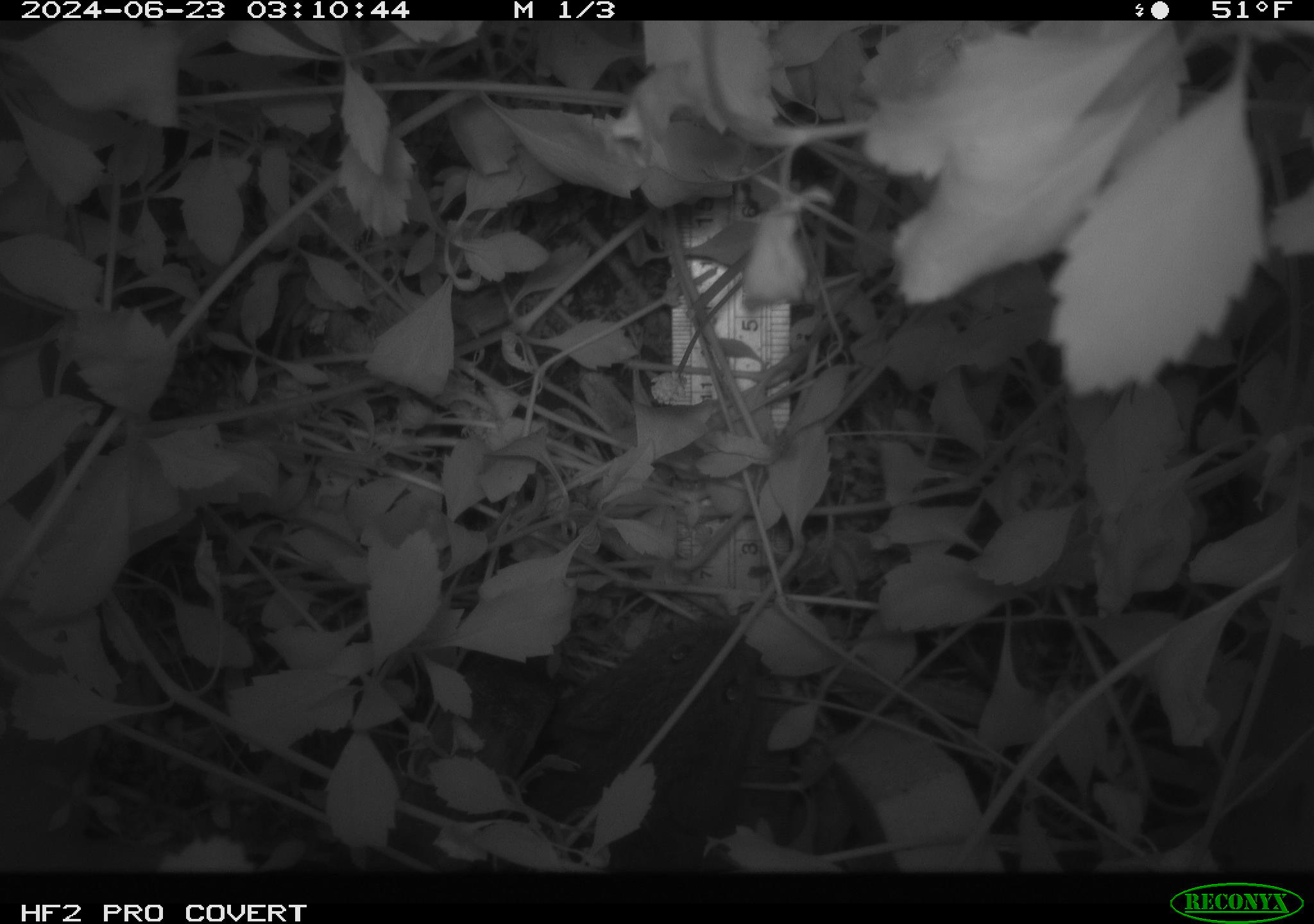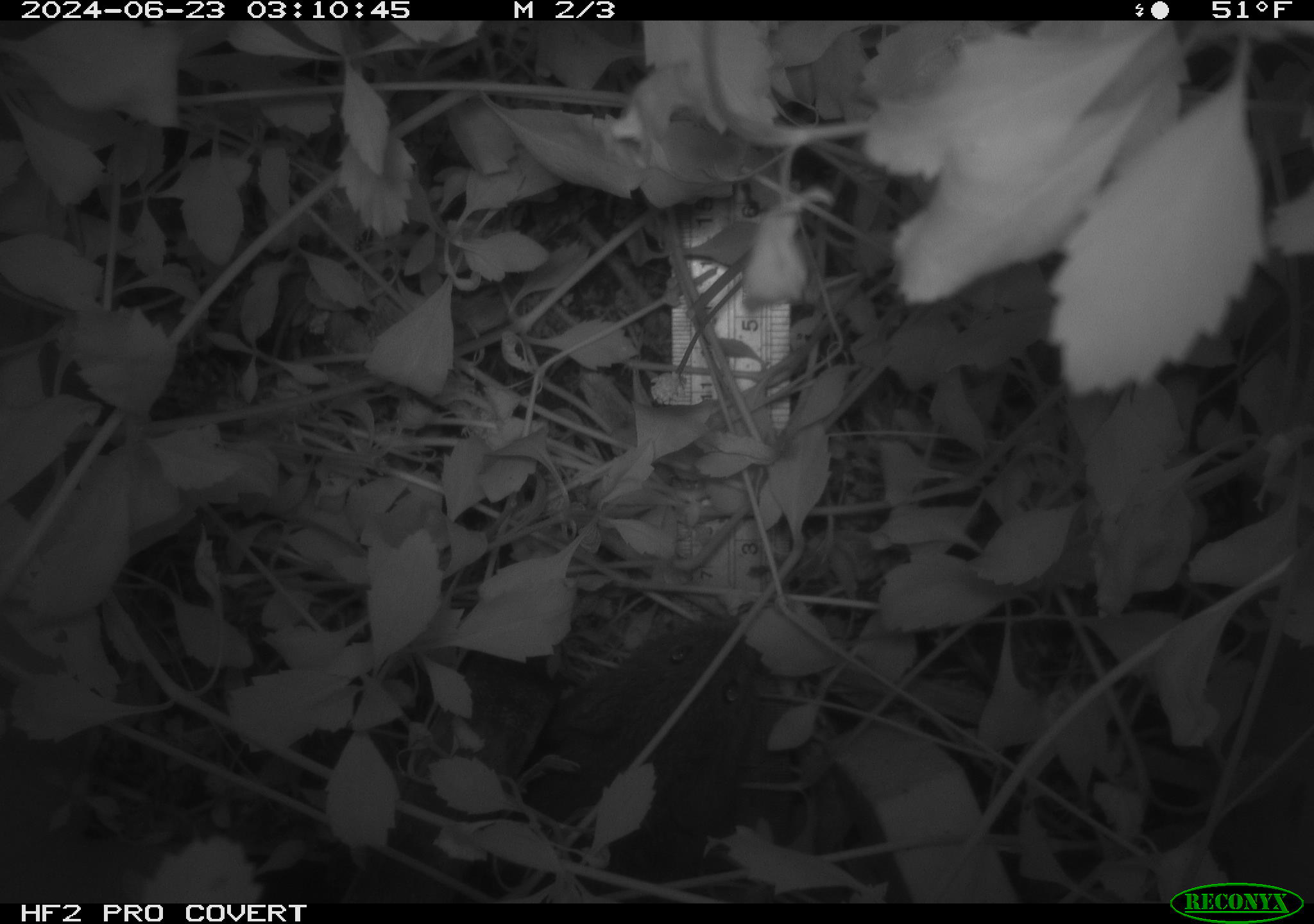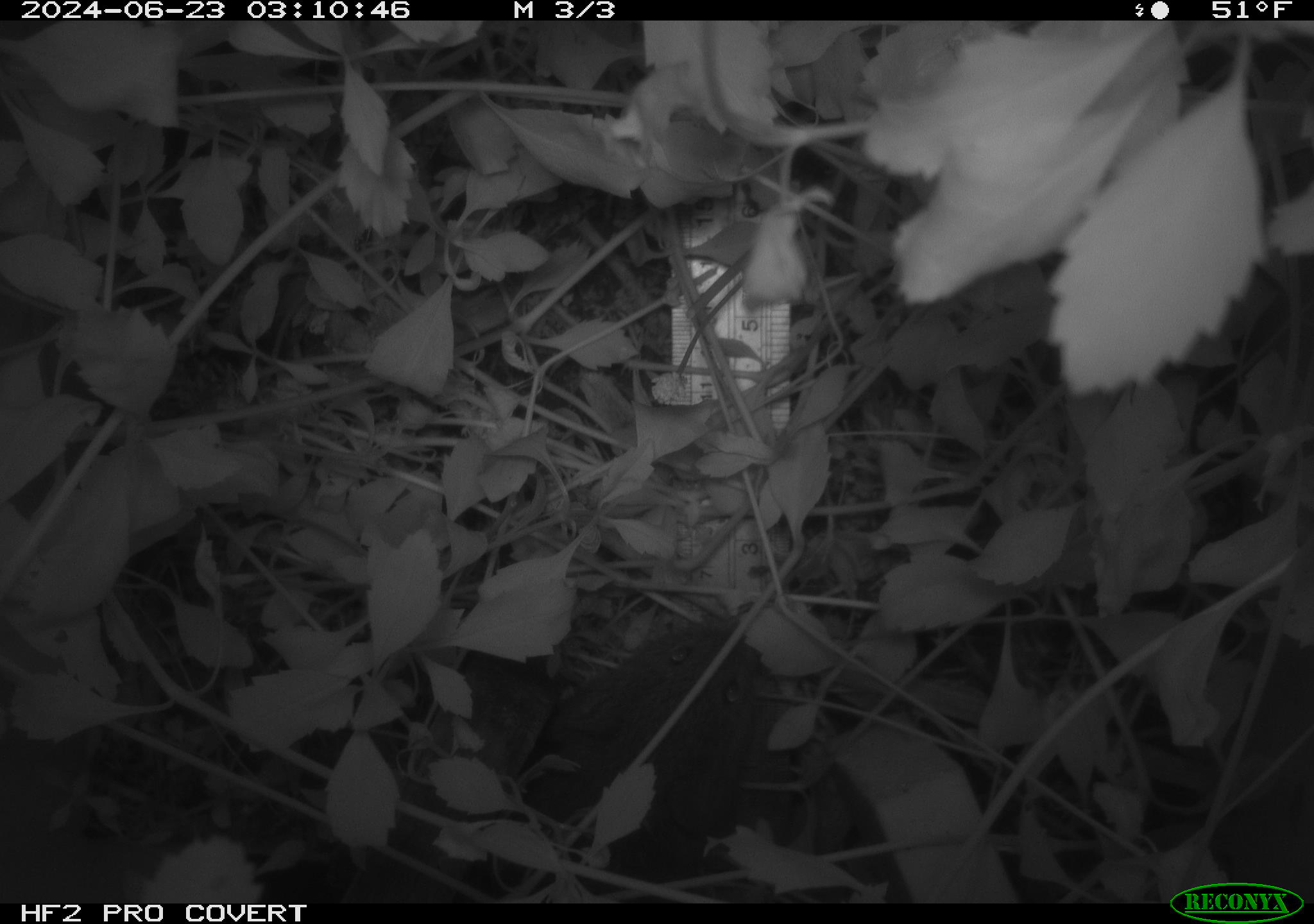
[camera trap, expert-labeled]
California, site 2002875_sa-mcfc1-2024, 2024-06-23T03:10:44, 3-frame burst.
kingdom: Animalia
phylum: Chordata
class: Mammalia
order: Rodentia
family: Cricetidae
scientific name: Arvicolinae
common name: voles, lemmings, and muskrats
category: arvicolinae subfamily